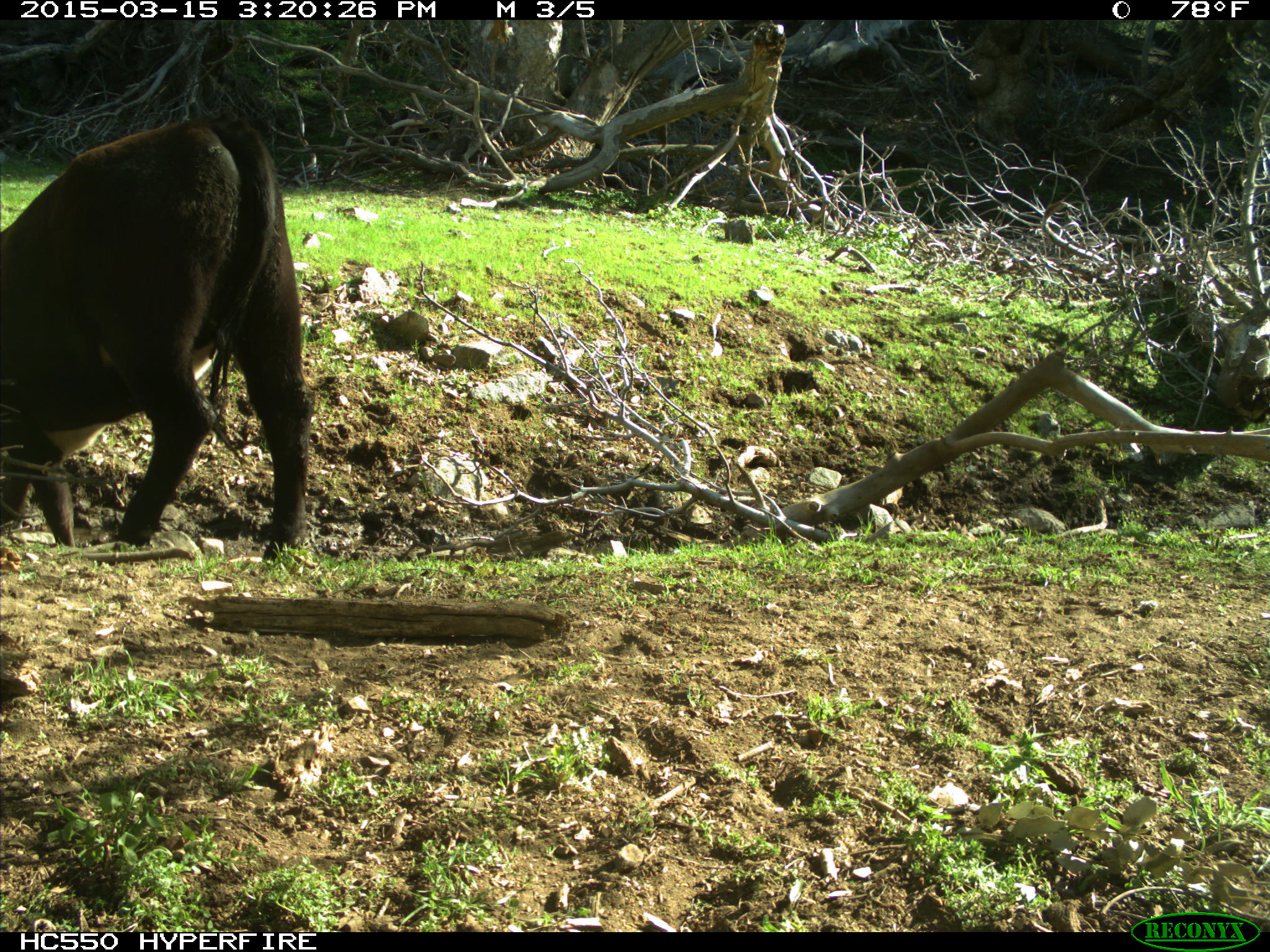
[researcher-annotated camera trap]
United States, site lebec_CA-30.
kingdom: Animalia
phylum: Chordata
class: Mammalia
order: Artiodactyla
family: Bovidae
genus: Bos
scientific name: Bos taurus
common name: domestic cow